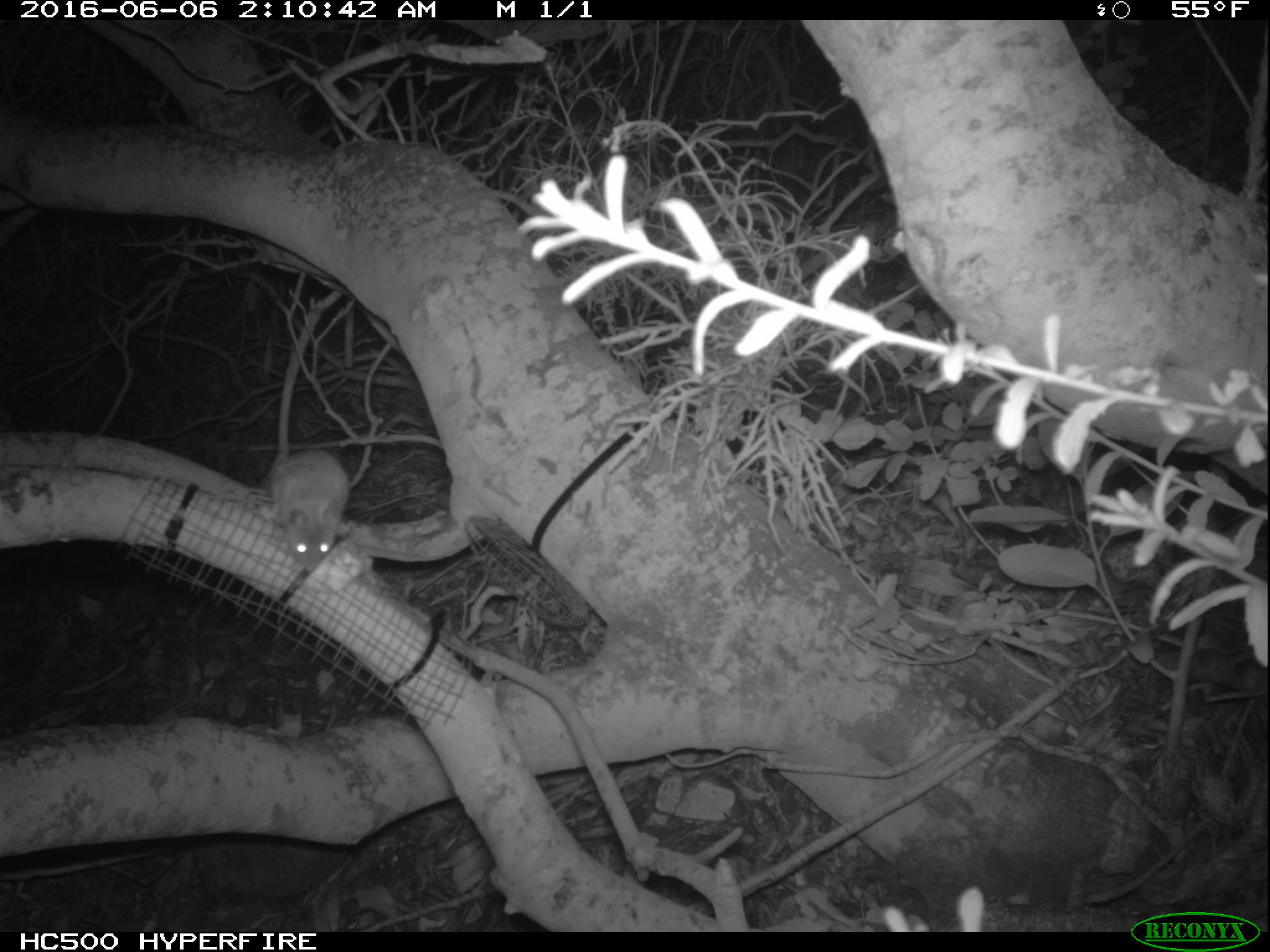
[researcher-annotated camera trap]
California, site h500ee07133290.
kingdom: Animalia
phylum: Chordata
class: Mammalia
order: Rodentia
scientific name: Rodentia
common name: rodent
Rodent (Rodentia).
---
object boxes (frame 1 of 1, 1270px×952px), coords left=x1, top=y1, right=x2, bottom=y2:
rodent: left=260, top=446, right=352, bottom=569